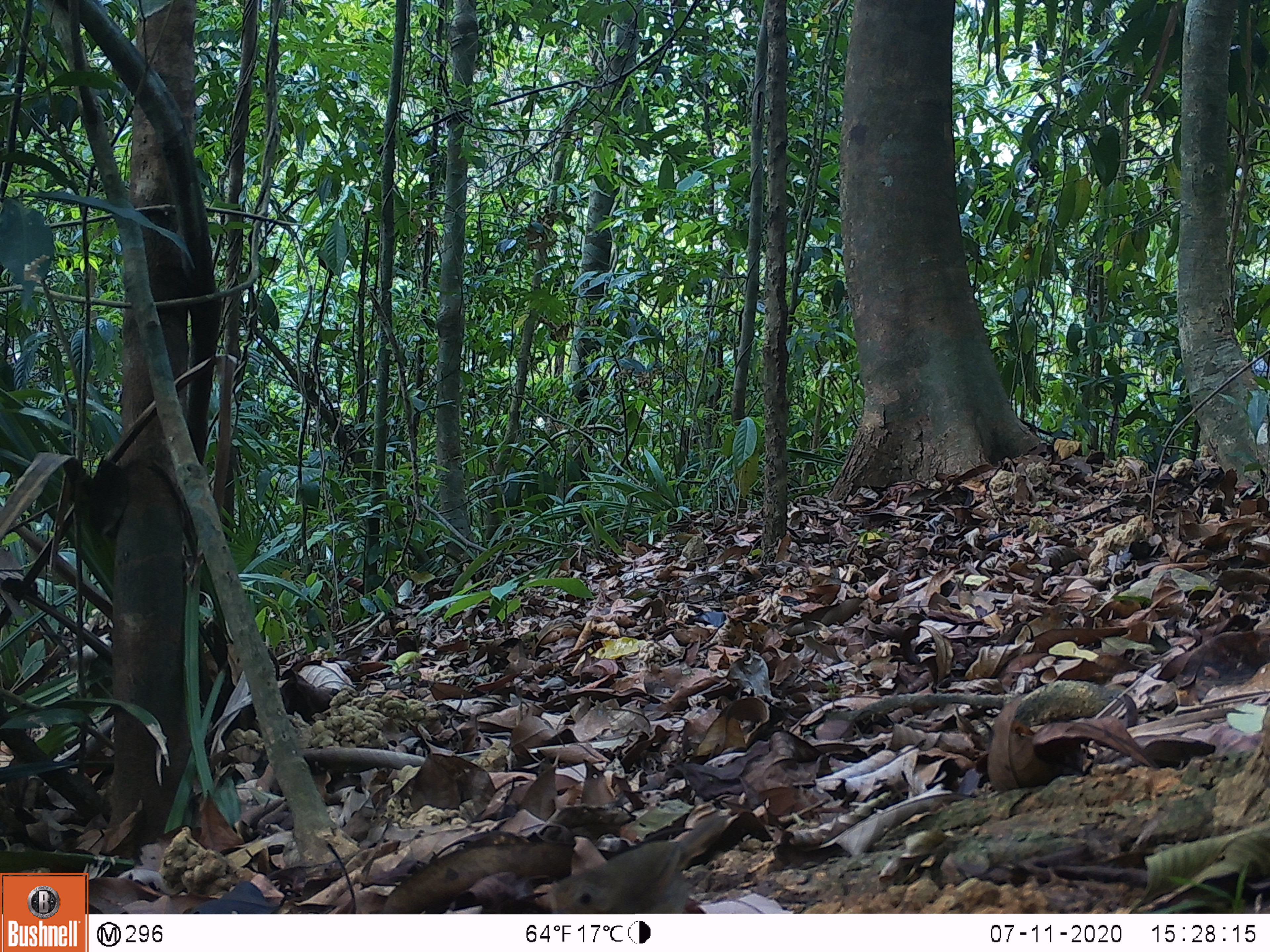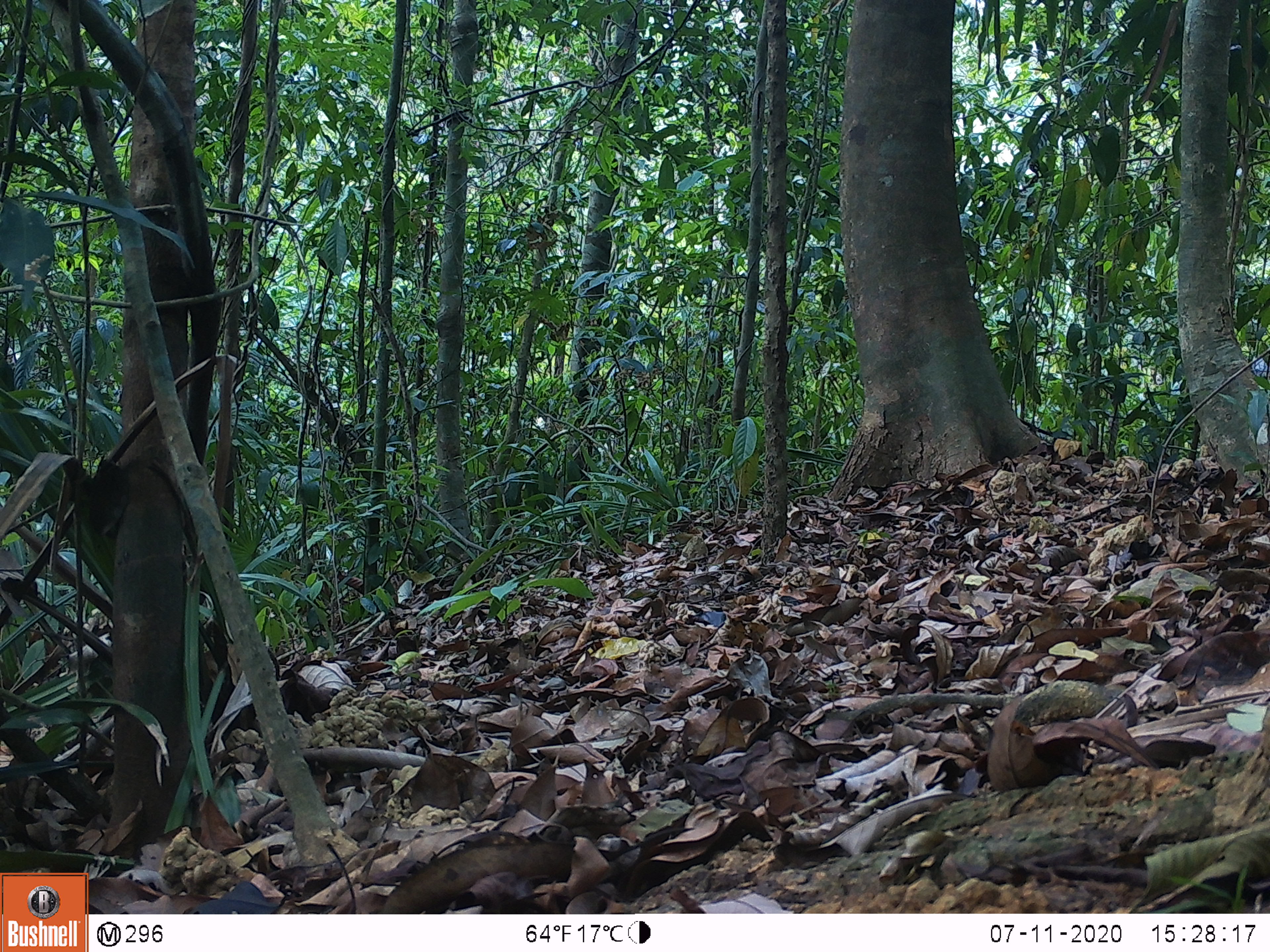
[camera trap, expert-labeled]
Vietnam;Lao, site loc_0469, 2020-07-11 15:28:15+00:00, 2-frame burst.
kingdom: Animalia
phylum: Chordata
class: Aves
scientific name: Aves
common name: bird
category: unidentified bird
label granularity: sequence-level